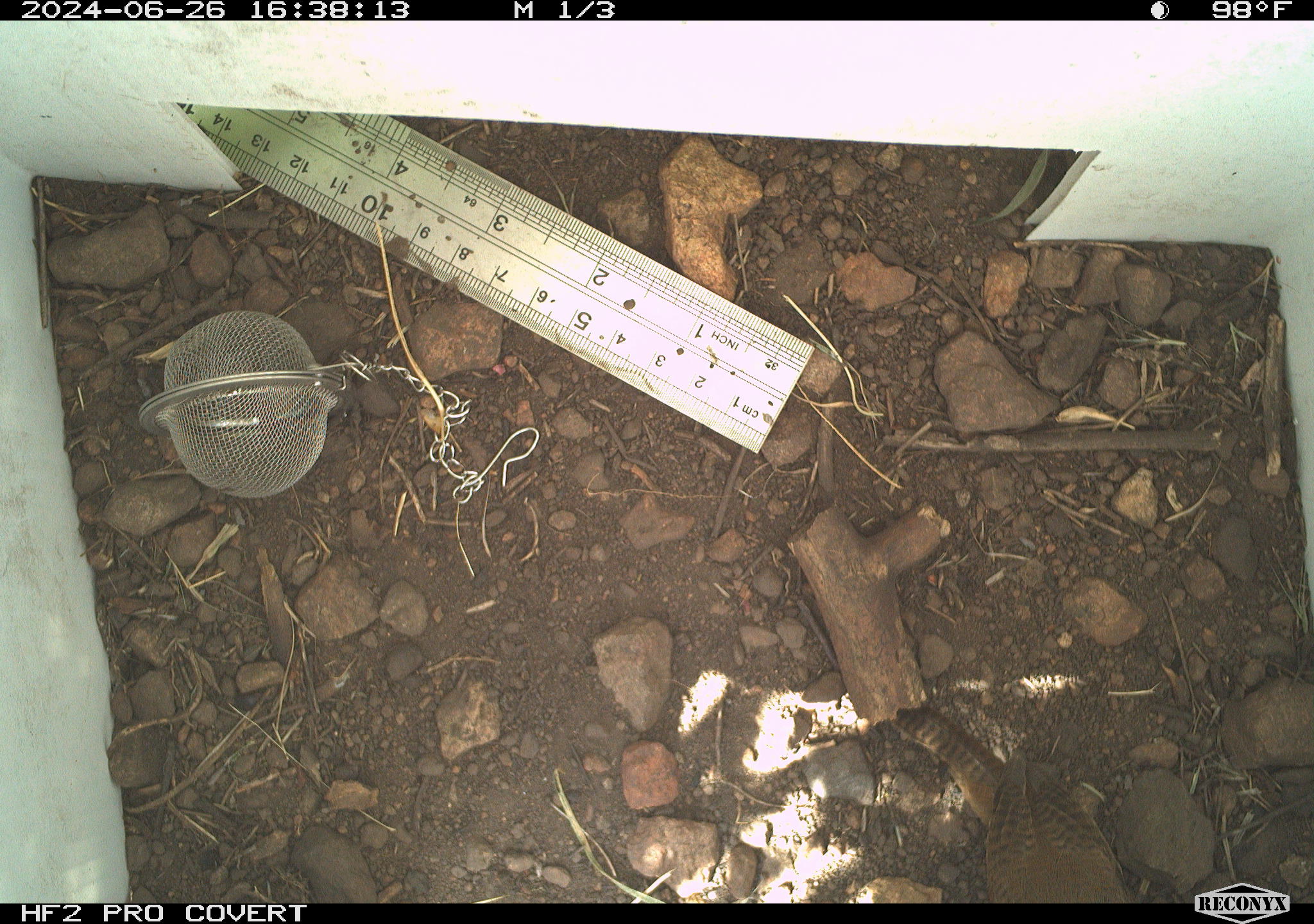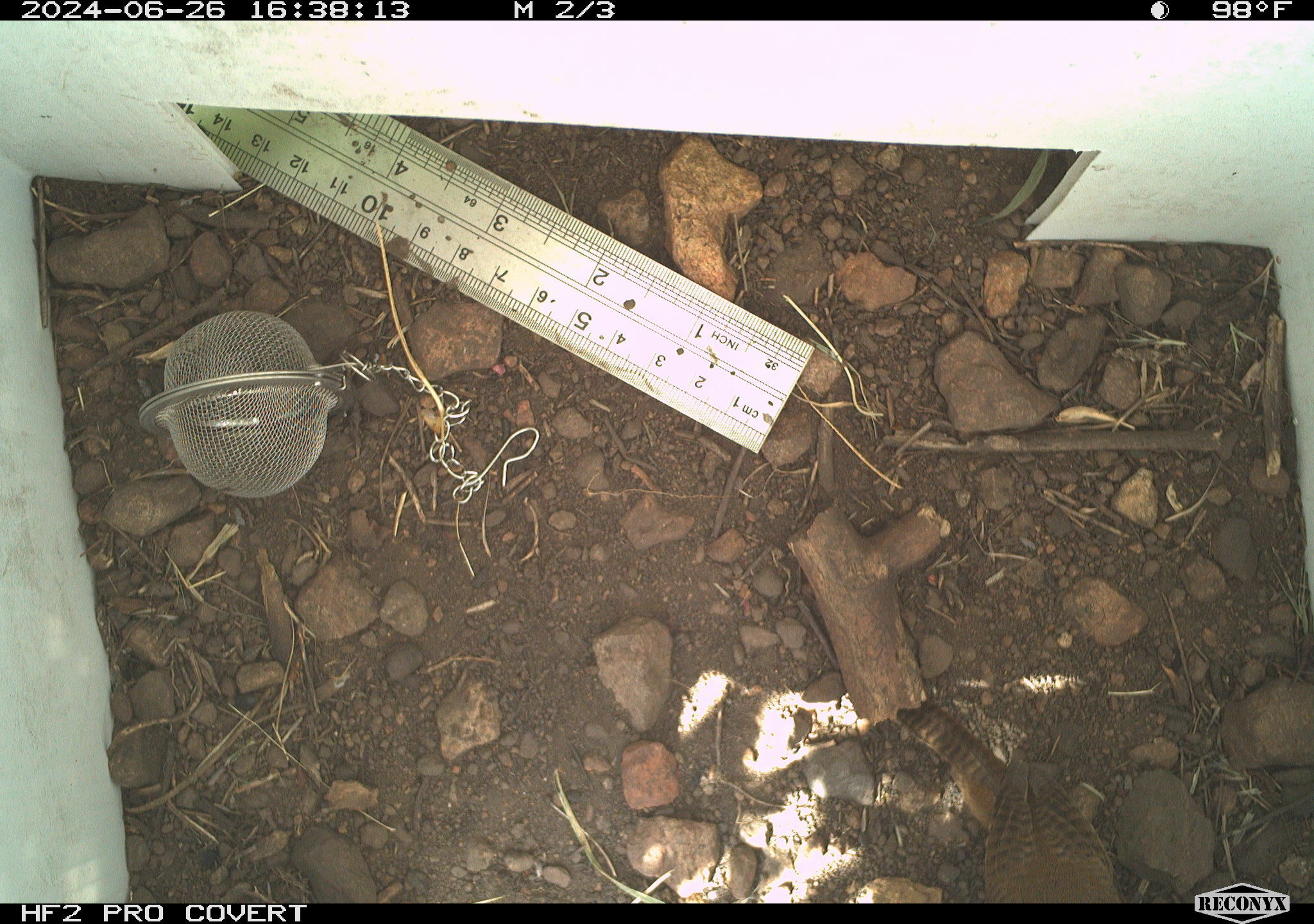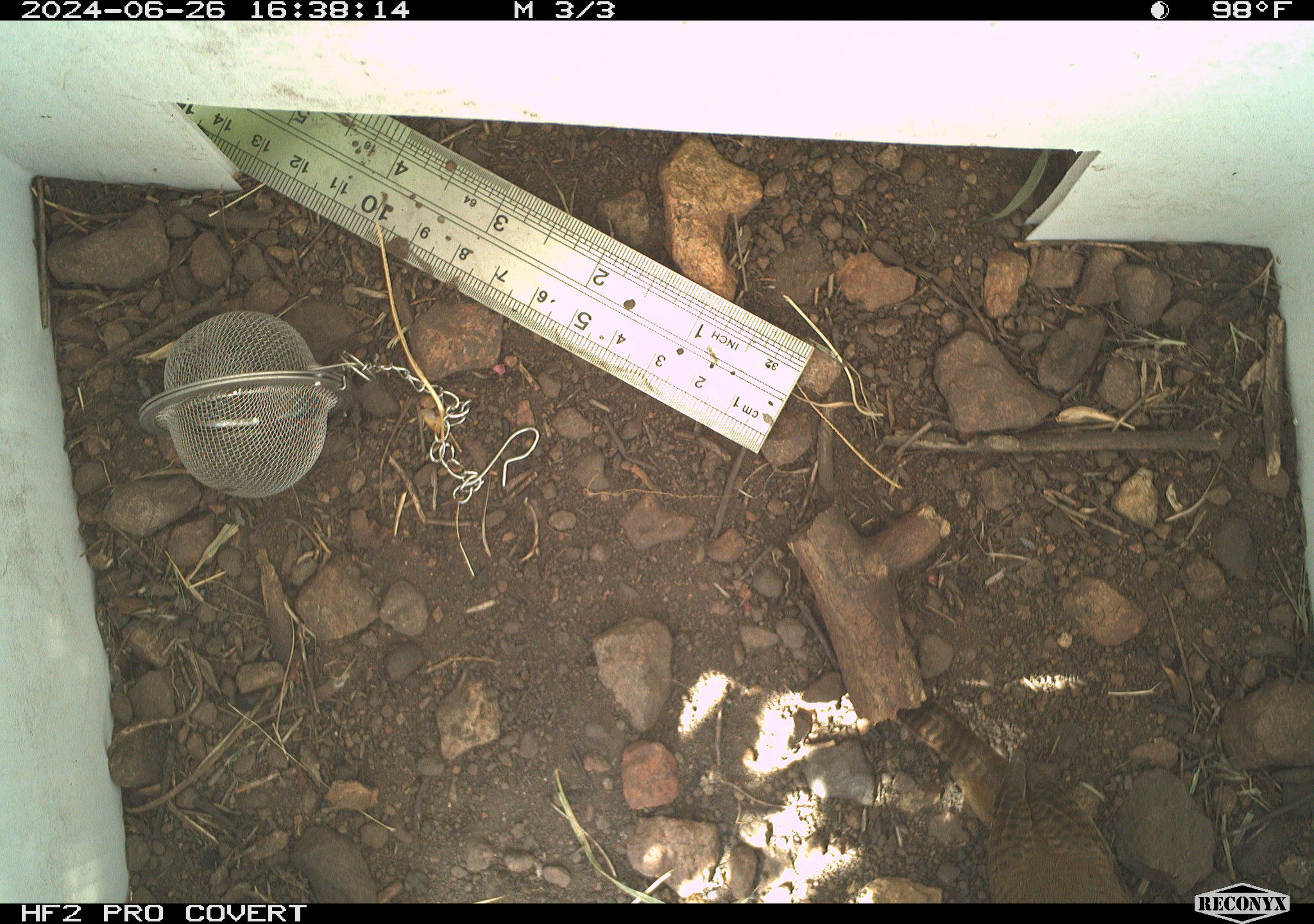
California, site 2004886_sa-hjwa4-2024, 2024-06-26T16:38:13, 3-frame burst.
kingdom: Animalia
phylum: Chordata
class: Aves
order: Passeriformes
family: Troglodytidae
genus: Troglodytes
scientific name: Troglodytes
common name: house wrens, winter wrens, and allies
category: troglodytes species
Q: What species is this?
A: Troglodytes species (house wrens, winter wrens, and allies) (Troglodytes).